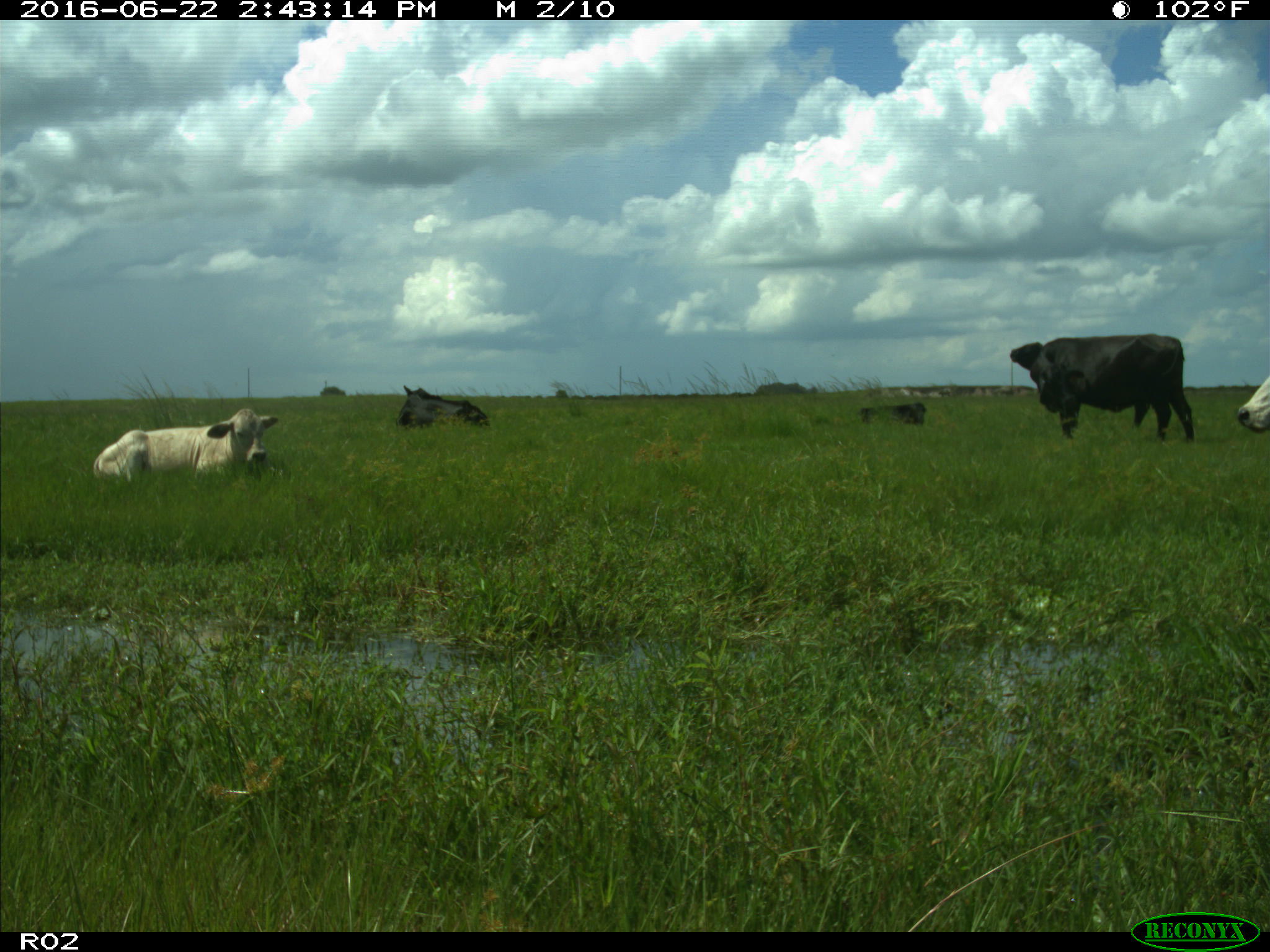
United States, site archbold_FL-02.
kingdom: Animalia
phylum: Chordata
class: Mammalia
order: Artiodactyla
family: Bovidae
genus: Bos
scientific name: Bos taurus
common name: domestic cow